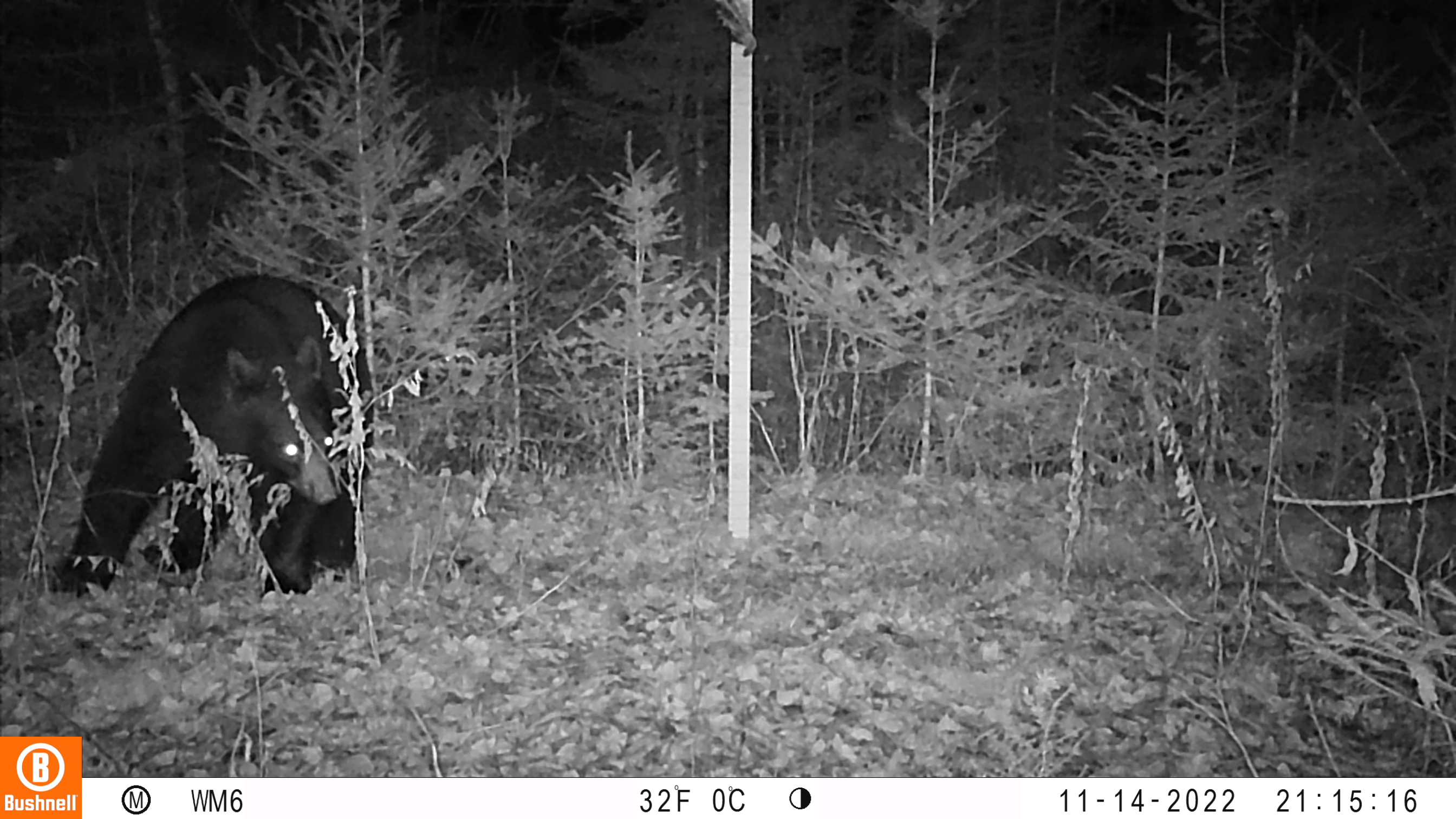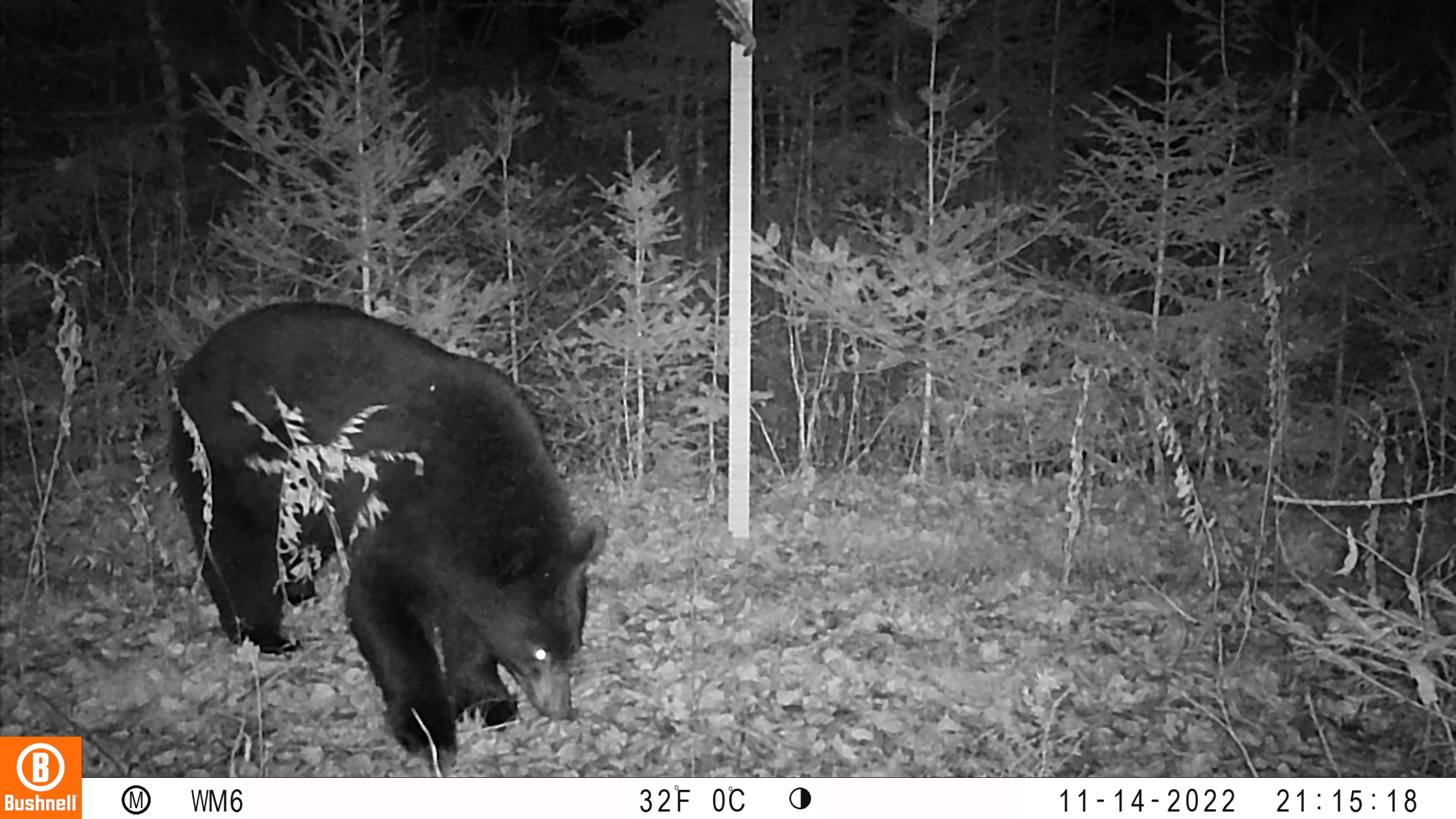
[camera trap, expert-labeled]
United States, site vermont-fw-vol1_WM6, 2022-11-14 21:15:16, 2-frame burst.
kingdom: Animalia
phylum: Chordata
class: Mammalia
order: Carnivora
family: Ursidae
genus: Ursus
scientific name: Ursus americanus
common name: black bear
Black bear (Ursus americanus).